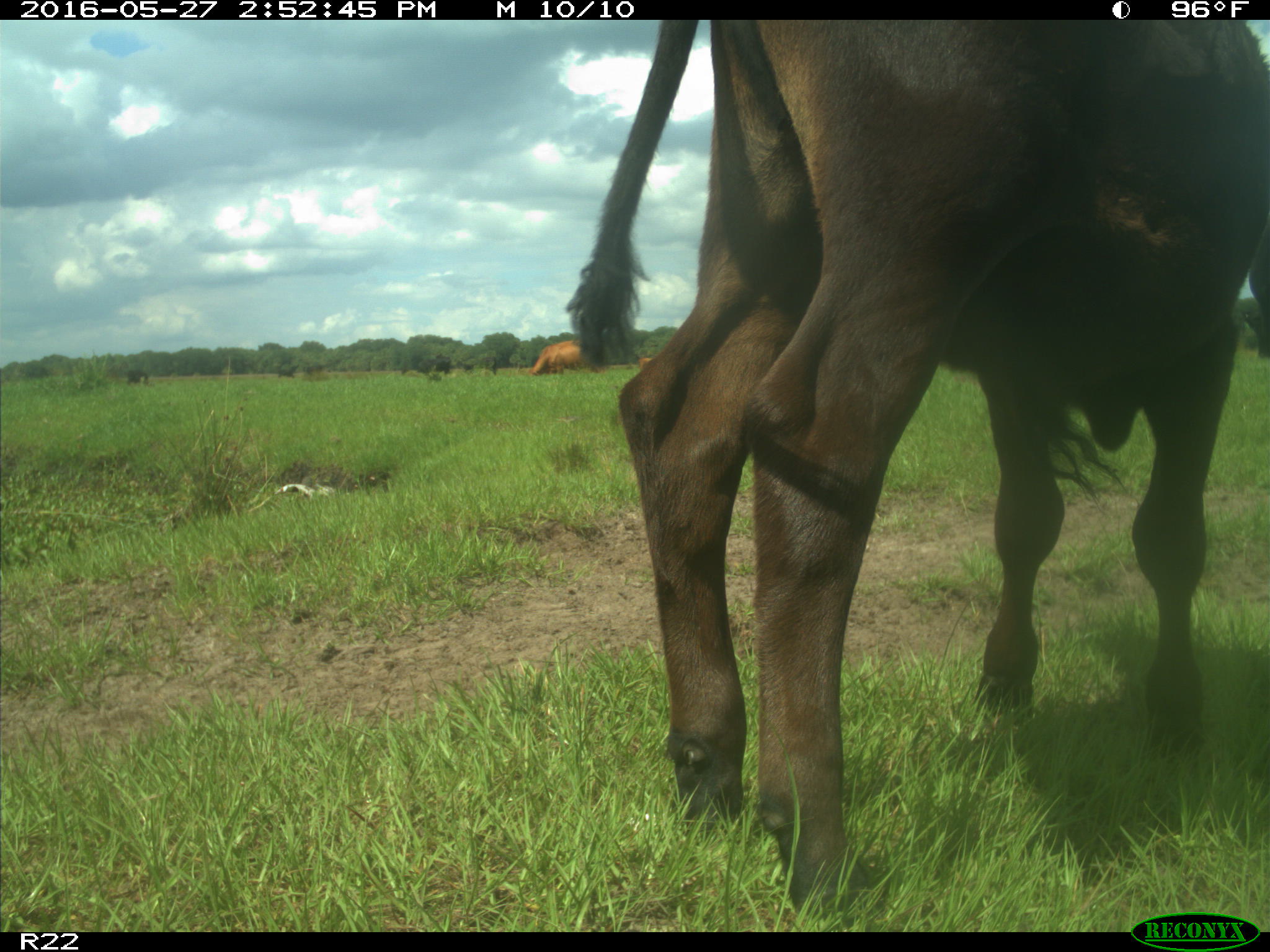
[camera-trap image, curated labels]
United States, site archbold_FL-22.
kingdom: Animalia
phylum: Chordata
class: Mammalia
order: Artiodactyla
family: Bovidae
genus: Bos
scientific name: Bos taurus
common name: domestic cow